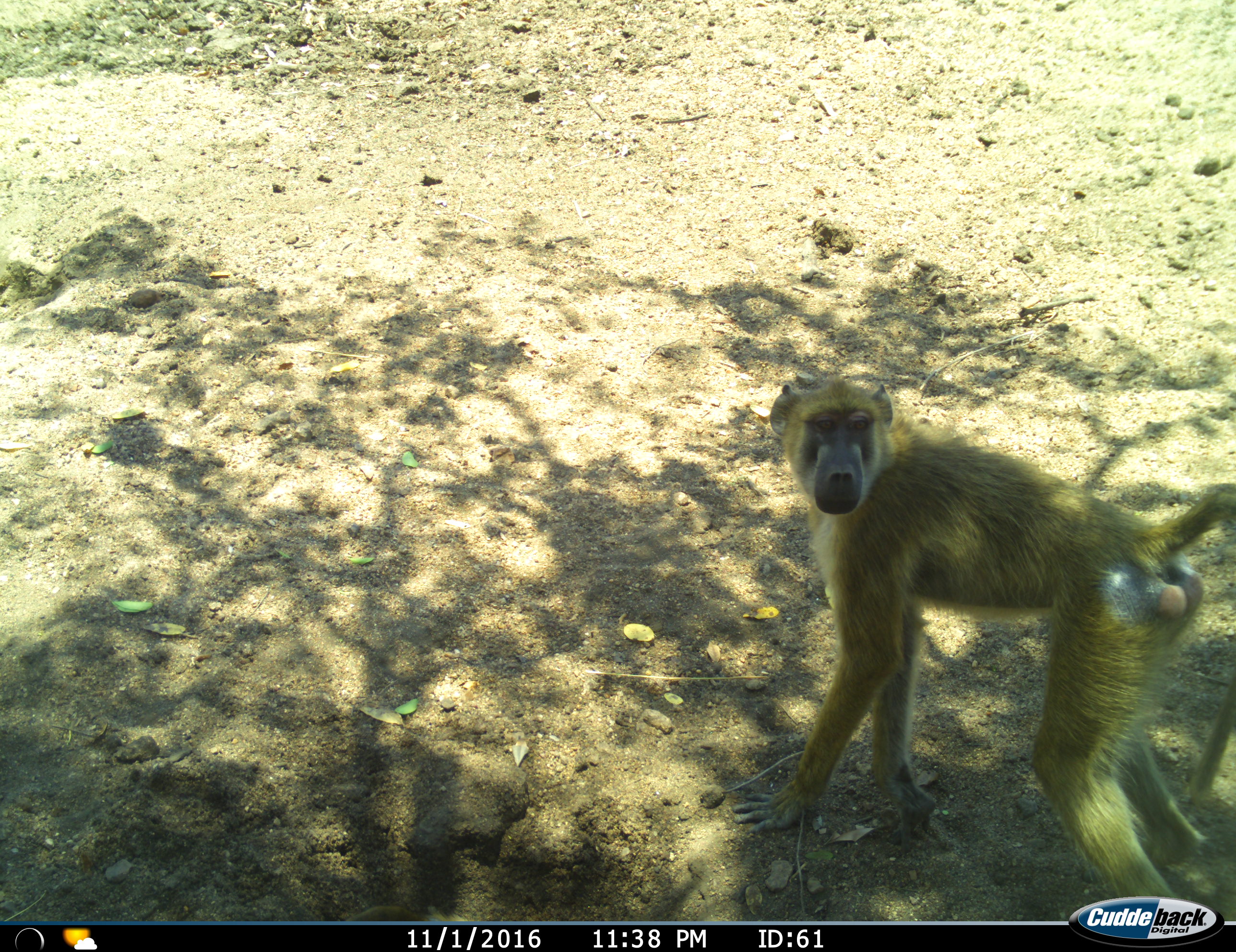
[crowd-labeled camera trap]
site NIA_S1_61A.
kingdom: Animalia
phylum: Chordata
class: Mammalia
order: Primates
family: Cercopithecidae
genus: Papio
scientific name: Papio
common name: baboon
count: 1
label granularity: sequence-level